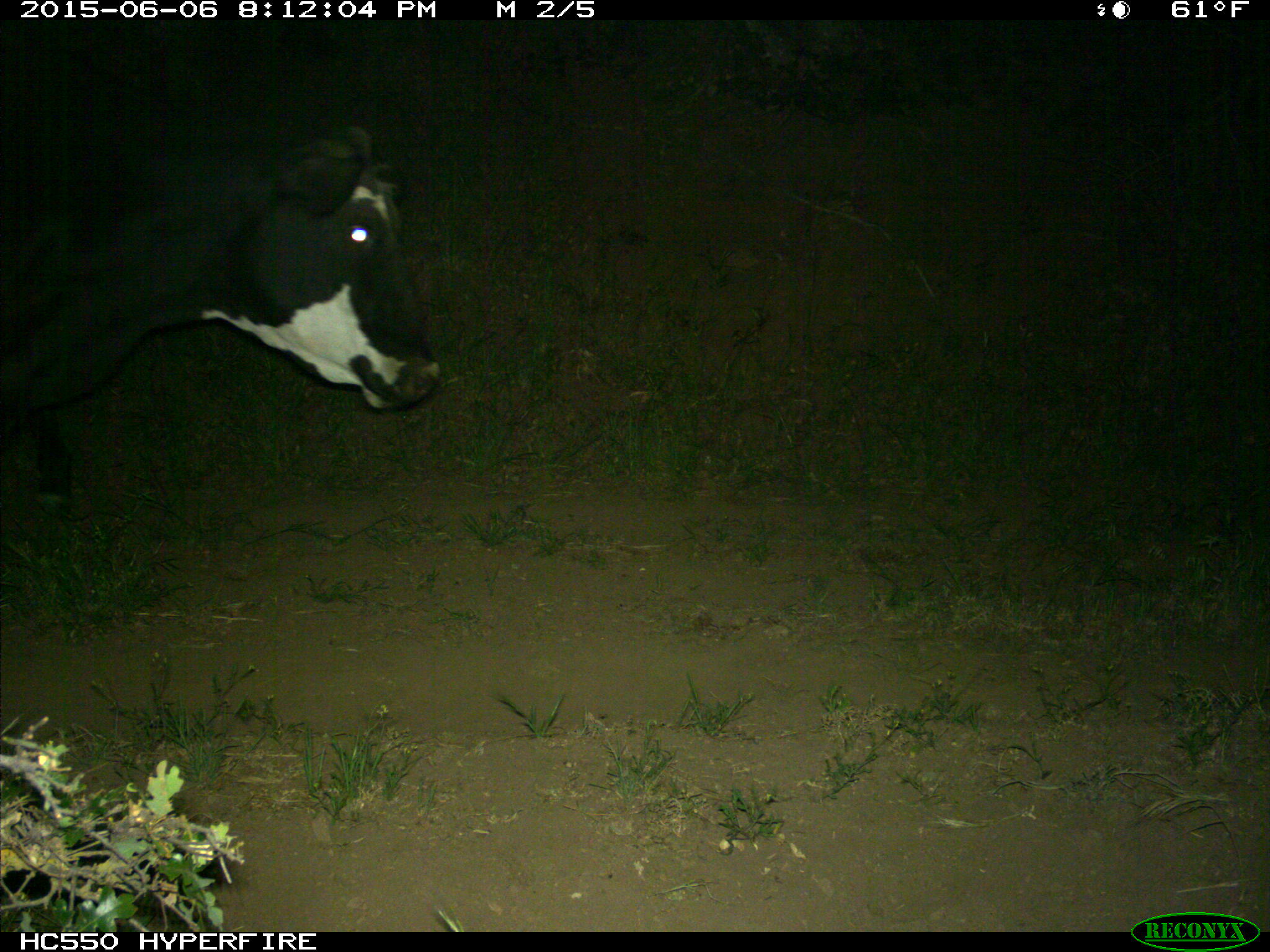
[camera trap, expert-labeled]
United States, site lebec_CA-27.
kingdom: Animalia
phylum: Chordata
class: Mammalia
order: Artiodactyla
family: Bovidae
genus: Bos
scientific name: Bos taurus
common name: domestic cow